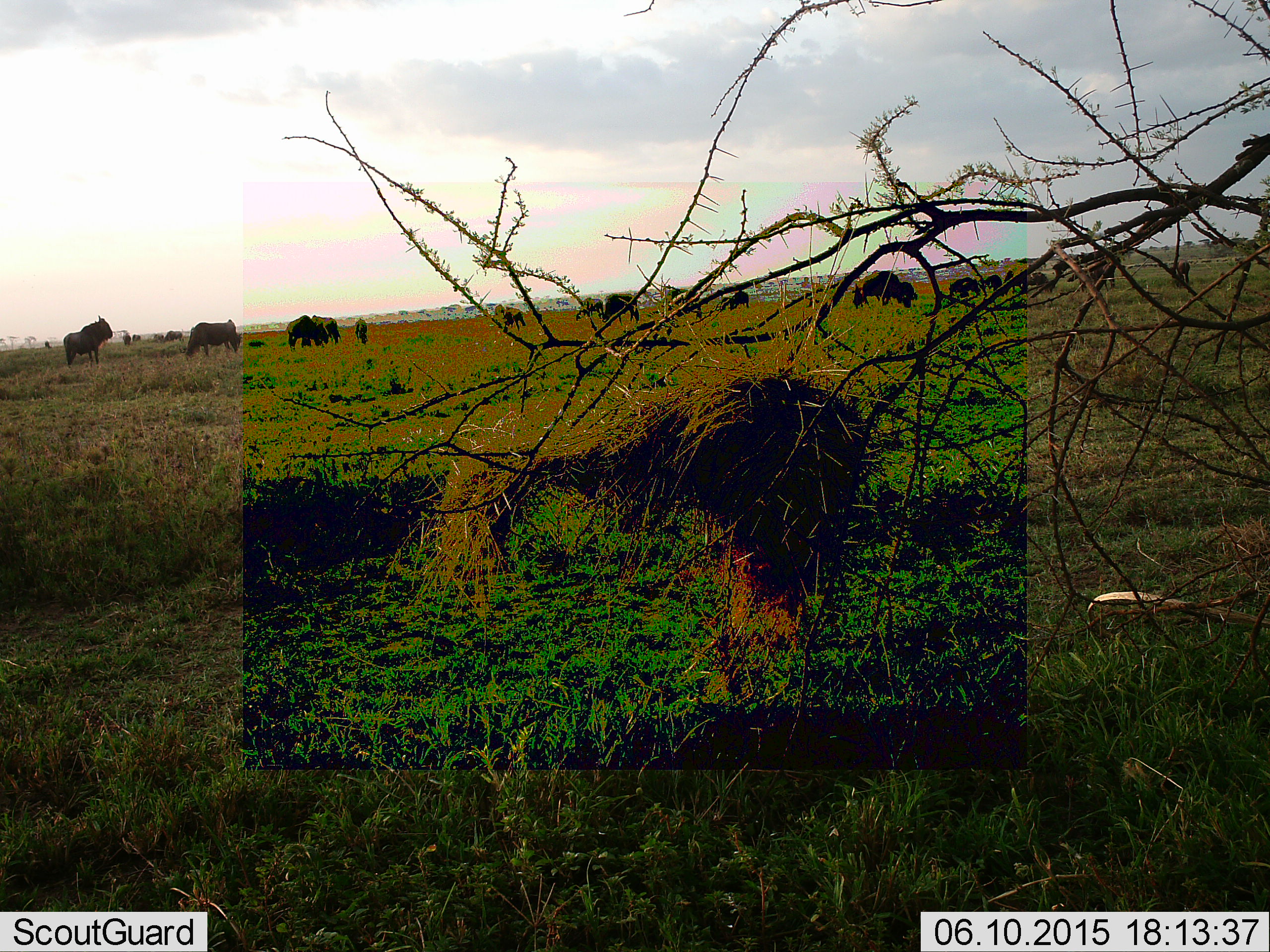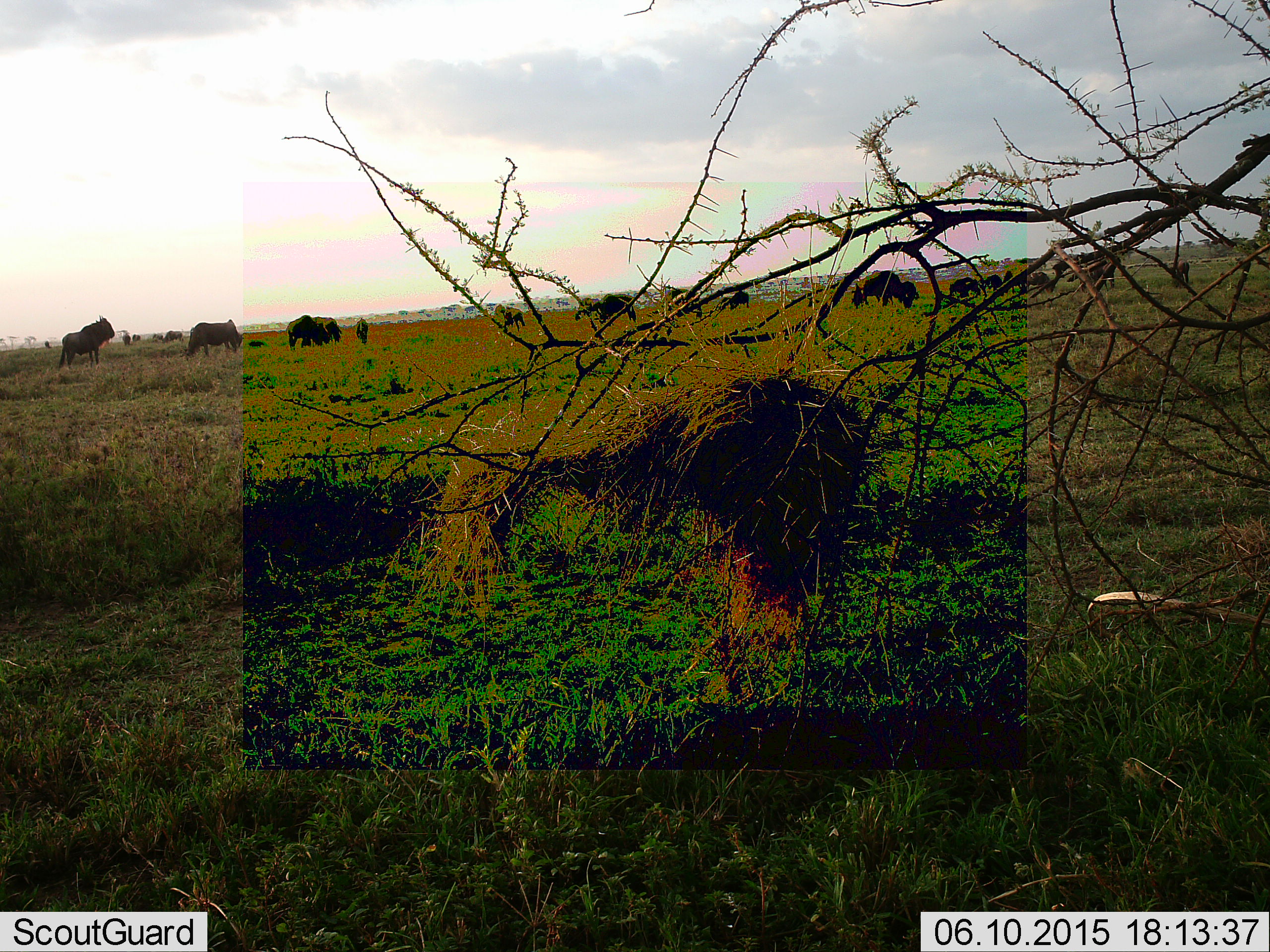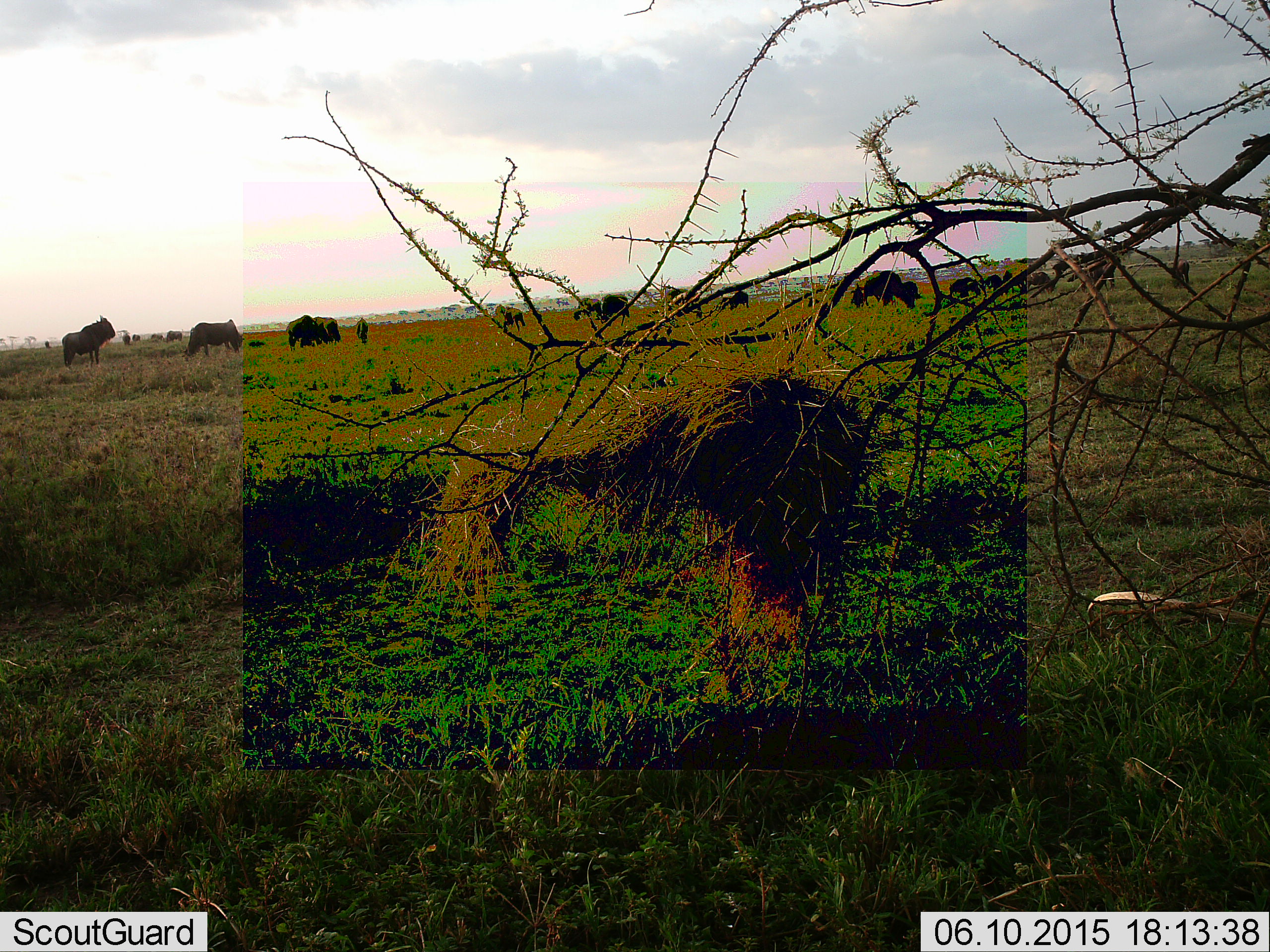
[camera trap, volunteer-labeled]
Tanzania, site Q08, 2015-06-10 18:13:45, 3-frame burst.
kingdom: Animalia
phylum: Chordata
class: Mammalia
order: Artiodactyla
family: Bovidae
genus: Connochaetes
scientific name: Connochaetes taurinus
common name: blue wildebeest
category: wildebeest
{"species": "wildebeest (blue wildebeest) (Connochaetes taurinus)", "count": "11-50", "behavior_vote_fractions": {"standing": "70%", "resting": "10%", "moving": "20%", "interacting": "10%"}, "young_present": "10%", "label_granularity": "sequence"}